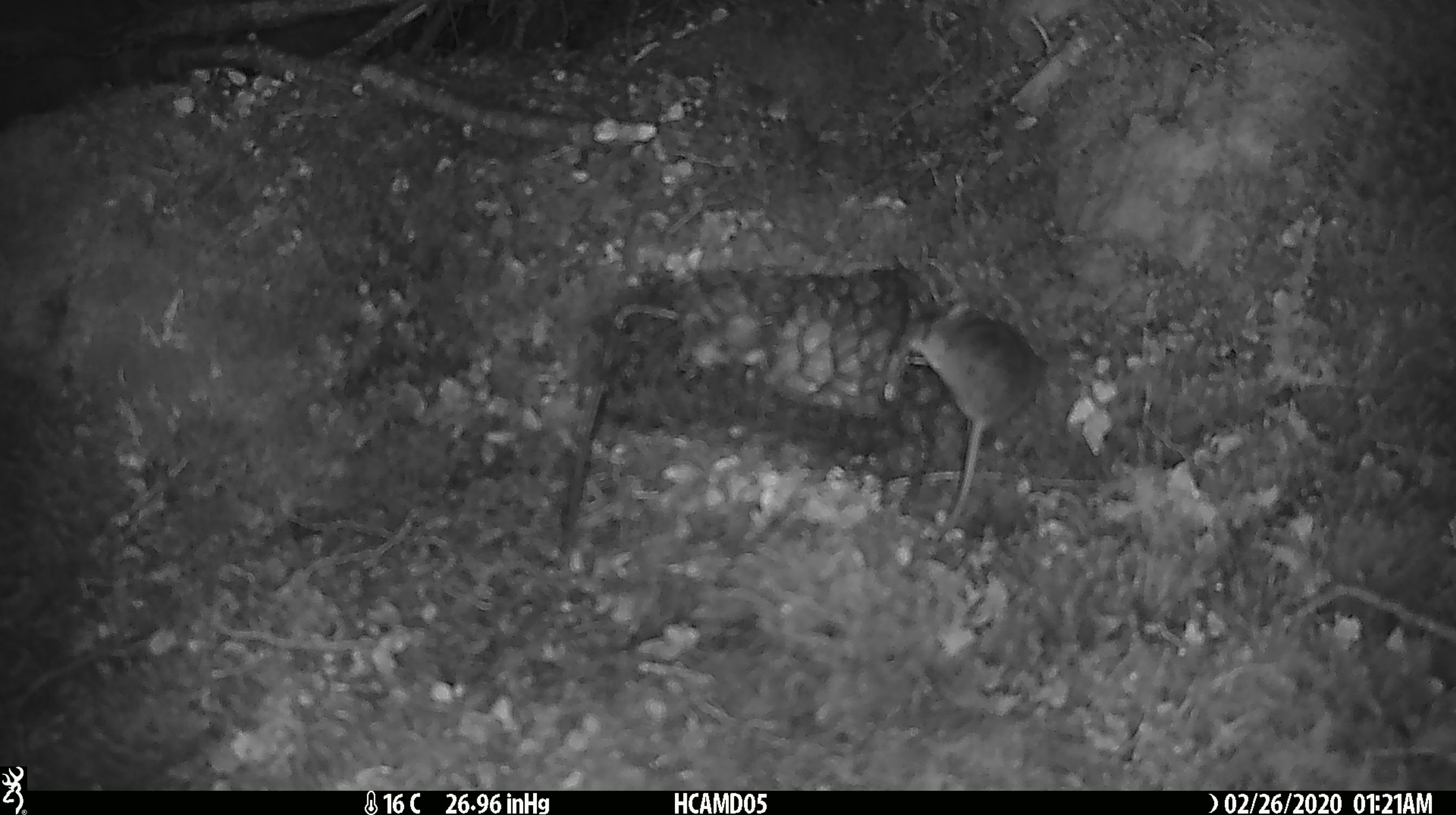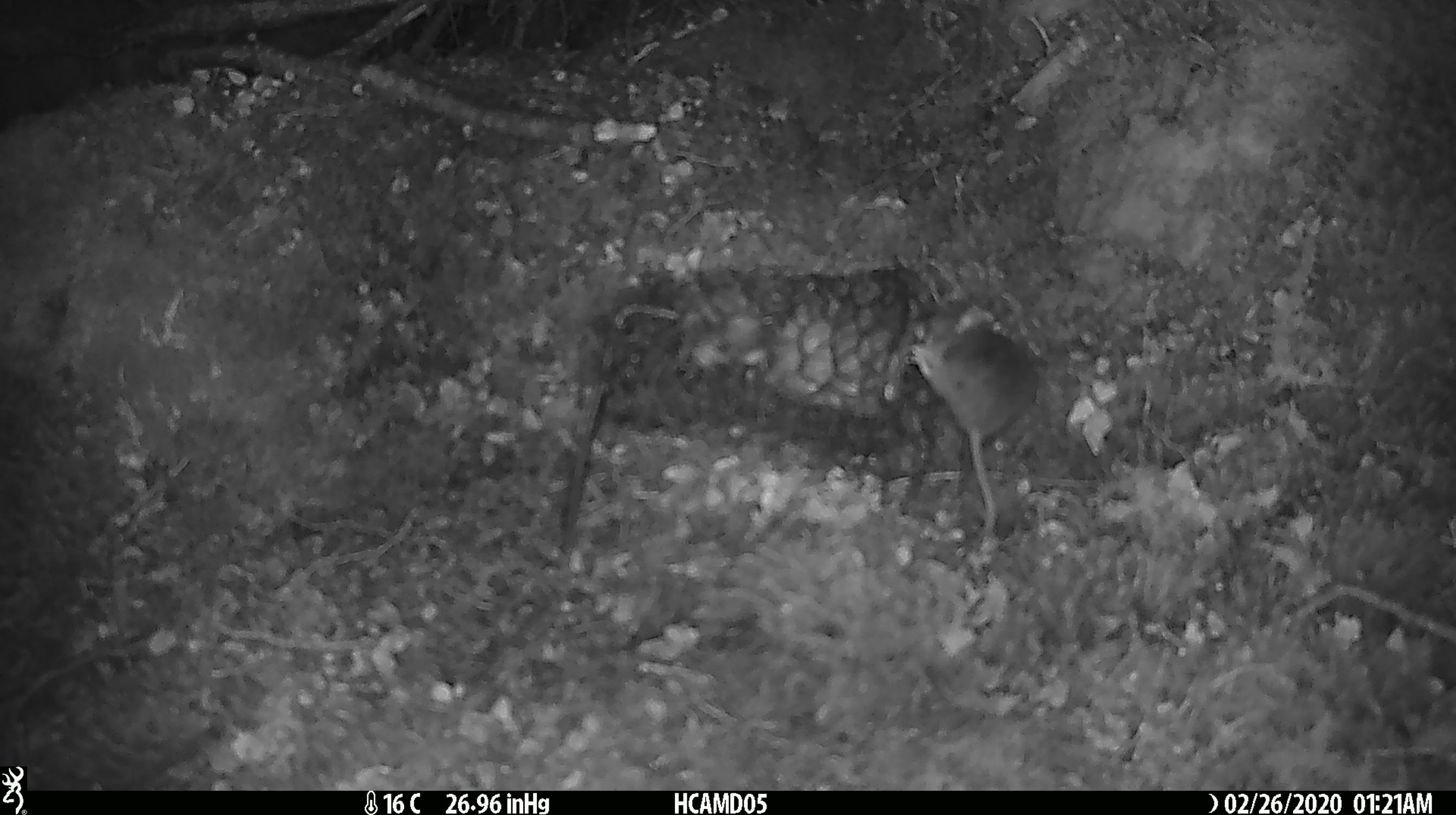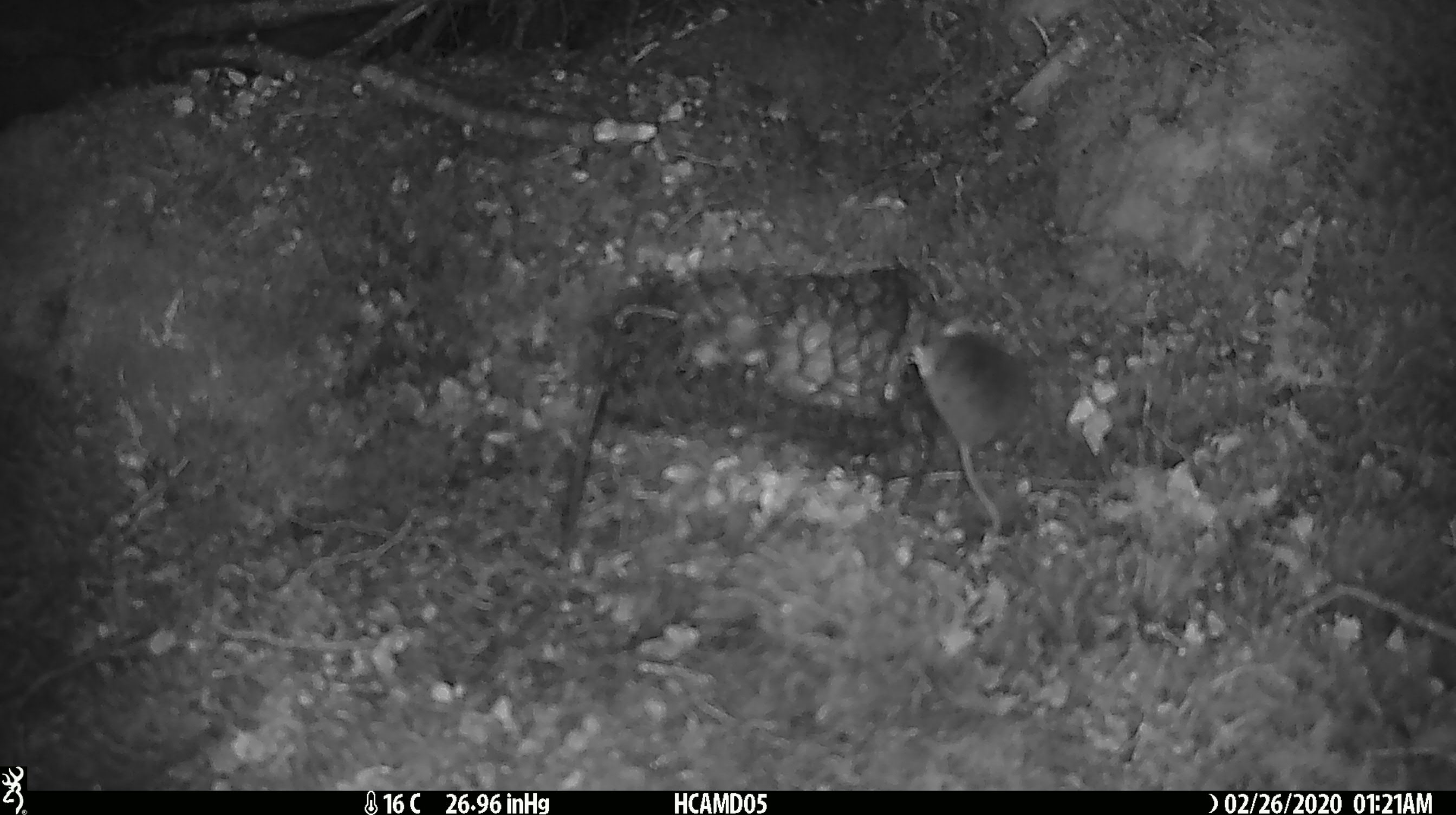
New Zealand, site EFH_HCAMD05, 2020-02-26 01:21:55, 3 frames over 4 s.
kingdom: Animalia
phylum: Chordata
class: Mammalia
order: Rodentia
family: Muridae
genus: Mus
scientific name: Mus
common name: mouse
Mouse (Mus).